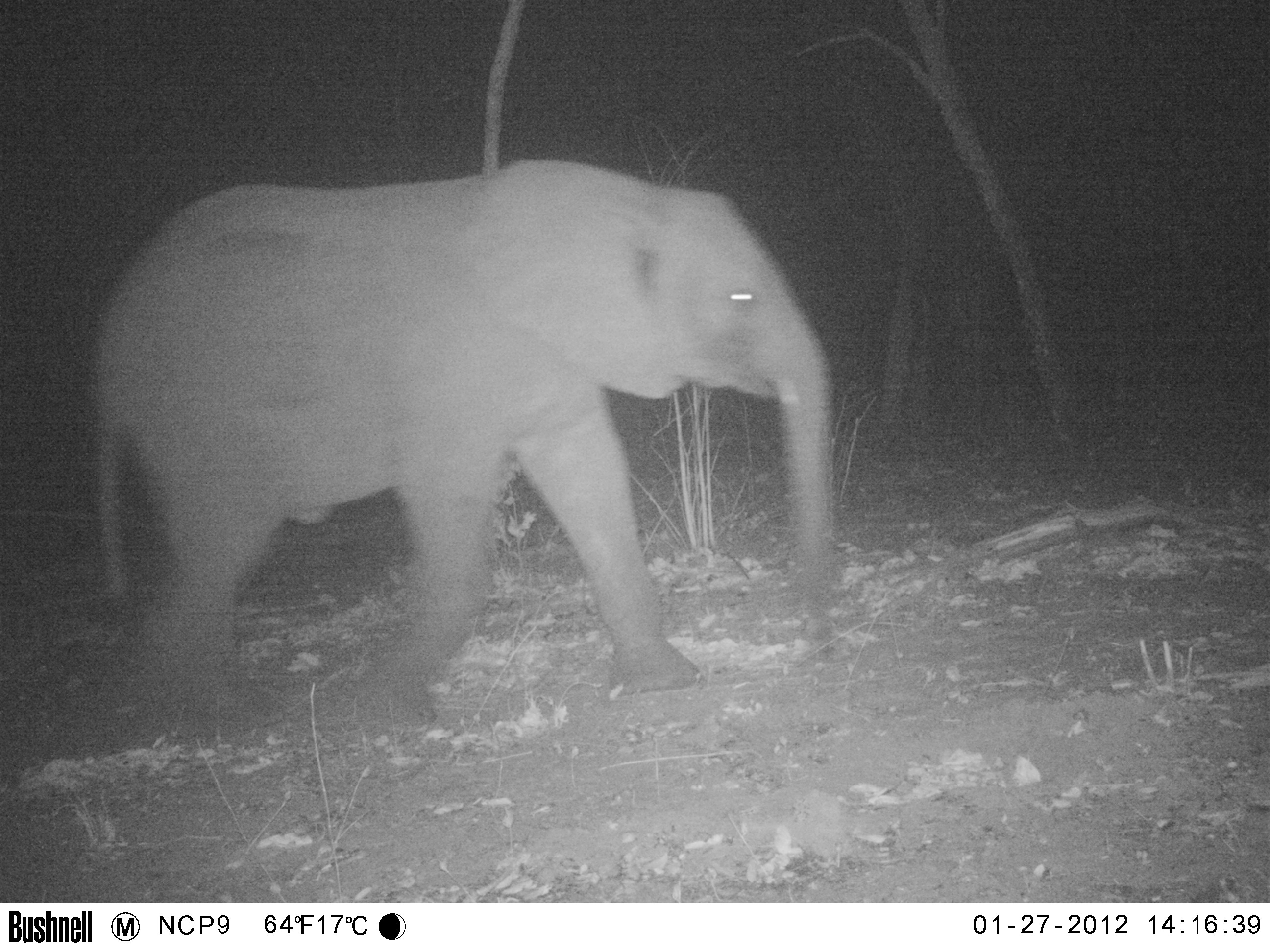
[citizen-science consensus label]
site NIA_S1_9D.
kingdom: Animalia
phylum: Chordata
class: Mammalia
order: Proboscidea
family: Elephantidae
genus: Loxodonta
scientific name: Loxodonta africana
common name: african bush elephant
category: elephant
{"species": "elephant (african bush elephant) (Loxodonta africana)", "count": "1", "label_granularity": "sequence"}